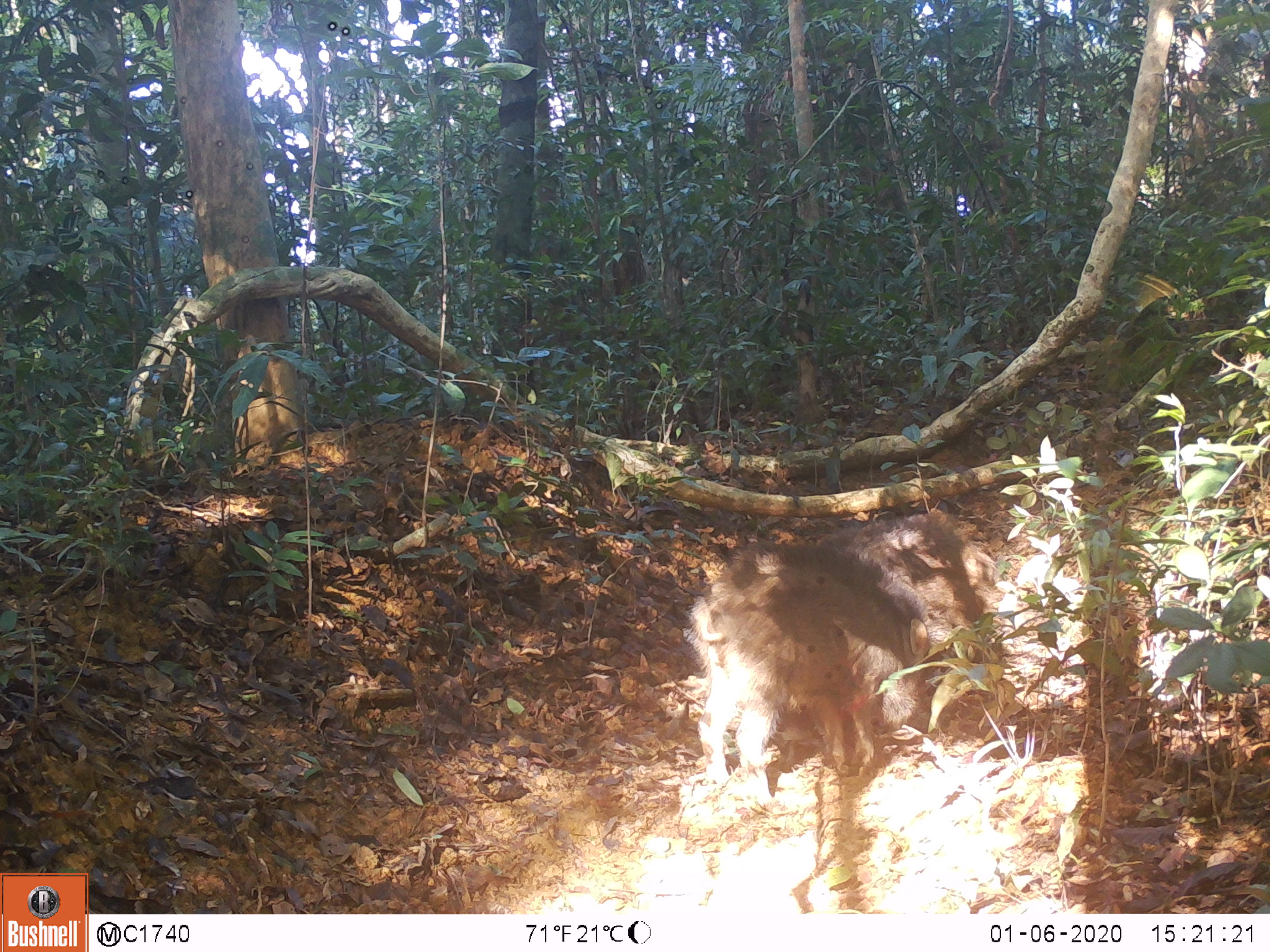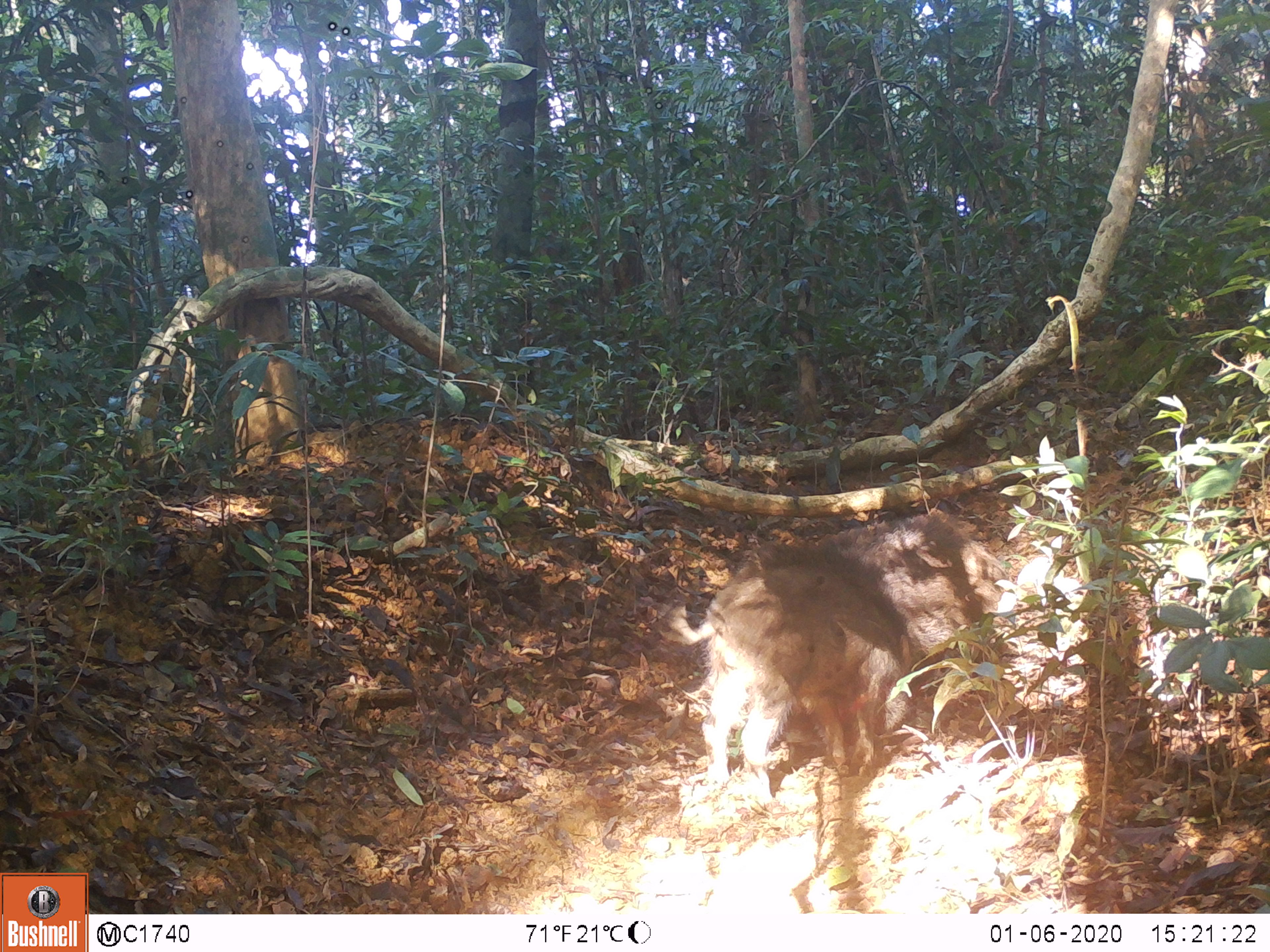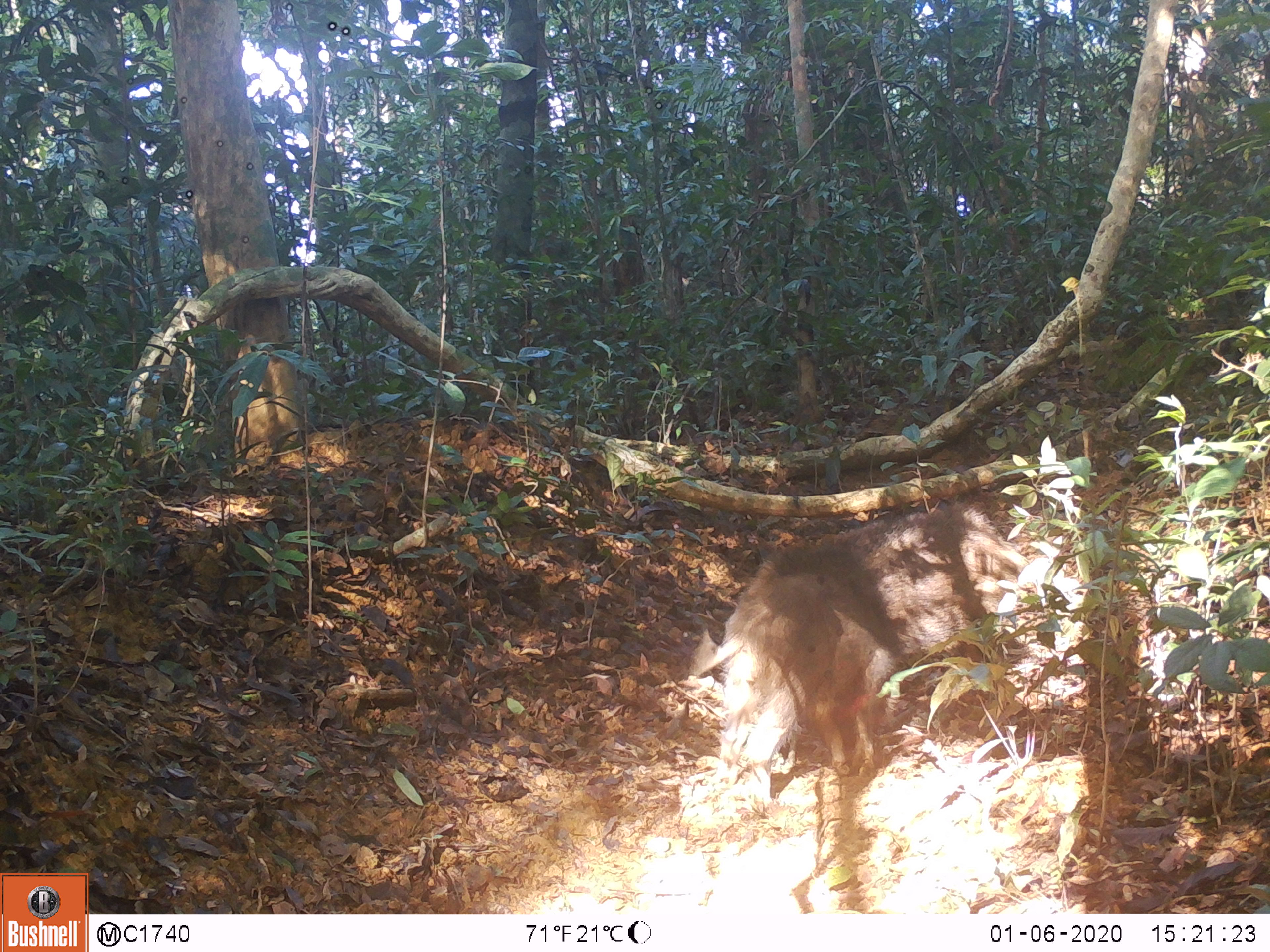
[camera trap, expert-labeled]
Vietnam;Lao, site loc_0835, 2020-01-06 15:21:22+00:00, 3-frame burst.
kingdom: Animalia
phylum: Chordata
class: Mammalia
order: Artiodactyla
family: Suidae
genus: Sus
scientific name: Sus scrofa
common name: eurasian wild pig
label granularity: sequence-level